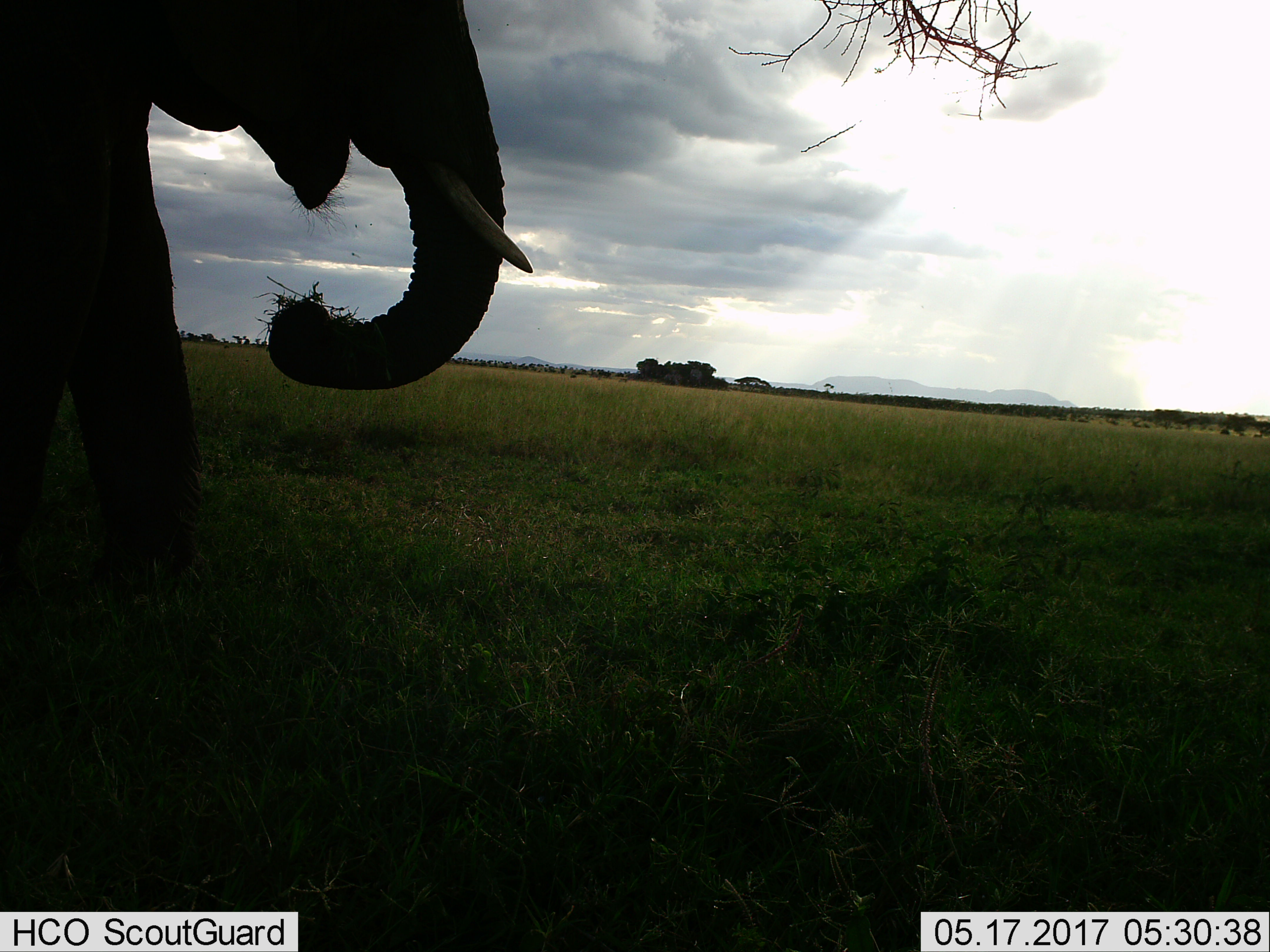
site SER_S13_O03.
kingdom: Animalia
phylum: Chordata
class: Mammalia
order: Proboscidea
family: Elephantidae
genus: Loxodonta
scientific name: Loxodonta africana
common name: african bush elephant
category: elephant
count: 1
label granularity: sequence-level